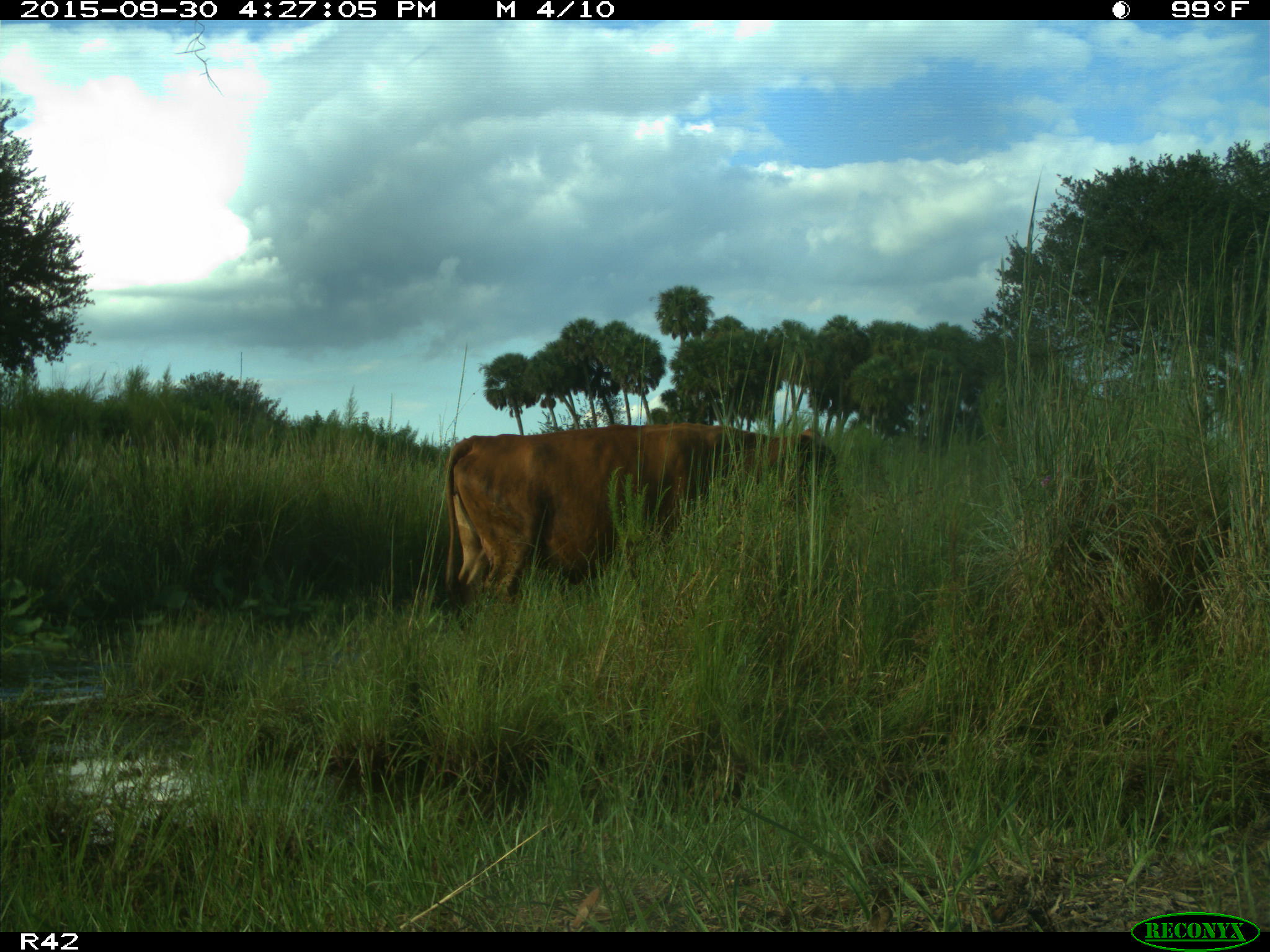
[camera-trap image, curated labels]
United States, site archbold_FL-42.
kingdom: Animalia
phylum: Chordata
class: Mammalia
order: Artiodactyla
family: Bovidae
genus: Bos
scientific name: Bos taurus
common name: domestic cow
Bos taurus (domestic cow).